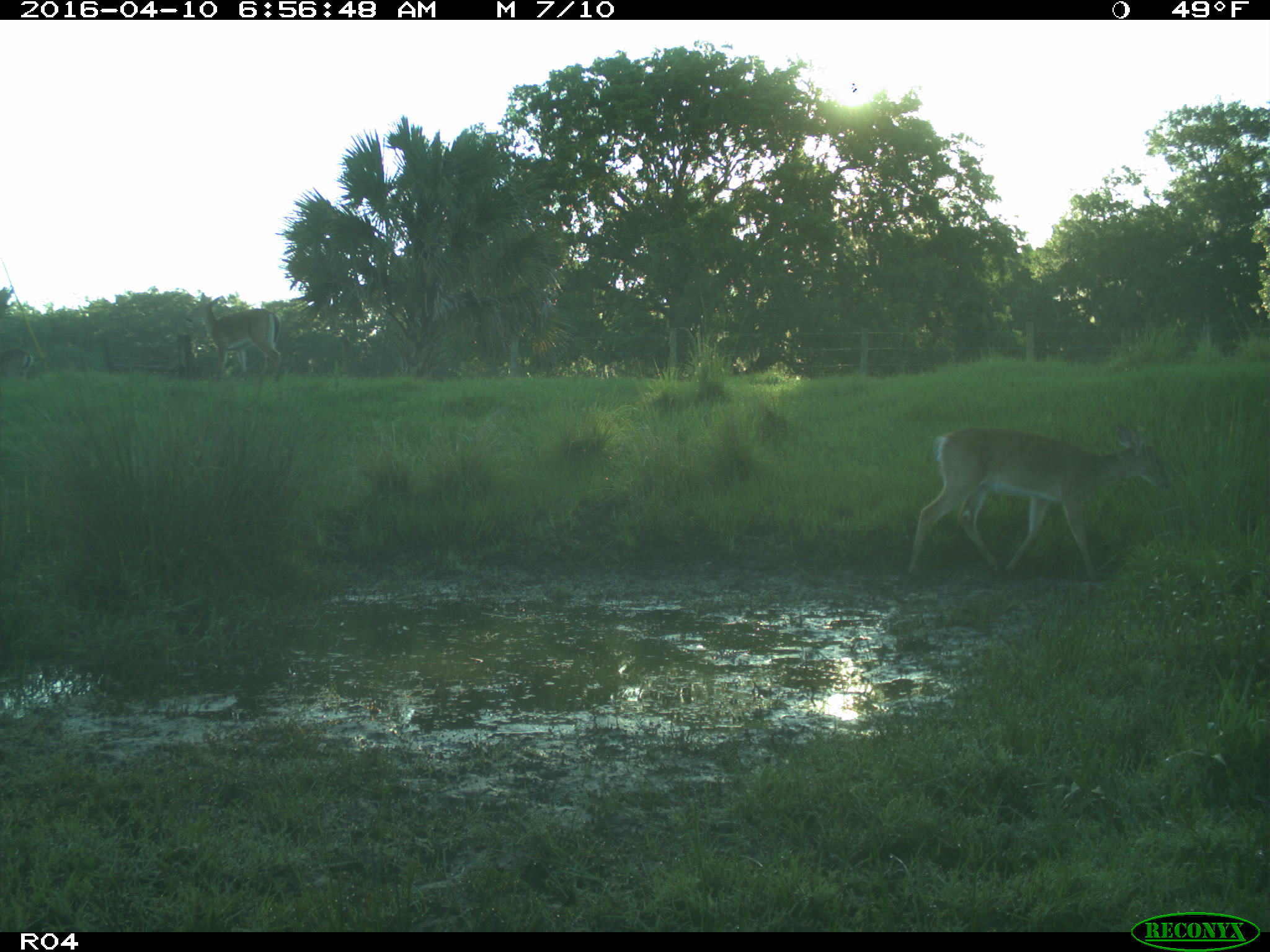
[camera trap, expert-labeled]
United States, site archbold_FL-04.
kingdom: Animalia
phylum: Chordata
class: Mammalia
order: Artiodactyla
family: Cervidae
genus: Odocoileus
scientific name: Odocoileus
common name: deer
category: unidentified deer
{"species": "unidentified deer (deer) (Odocoileus)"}